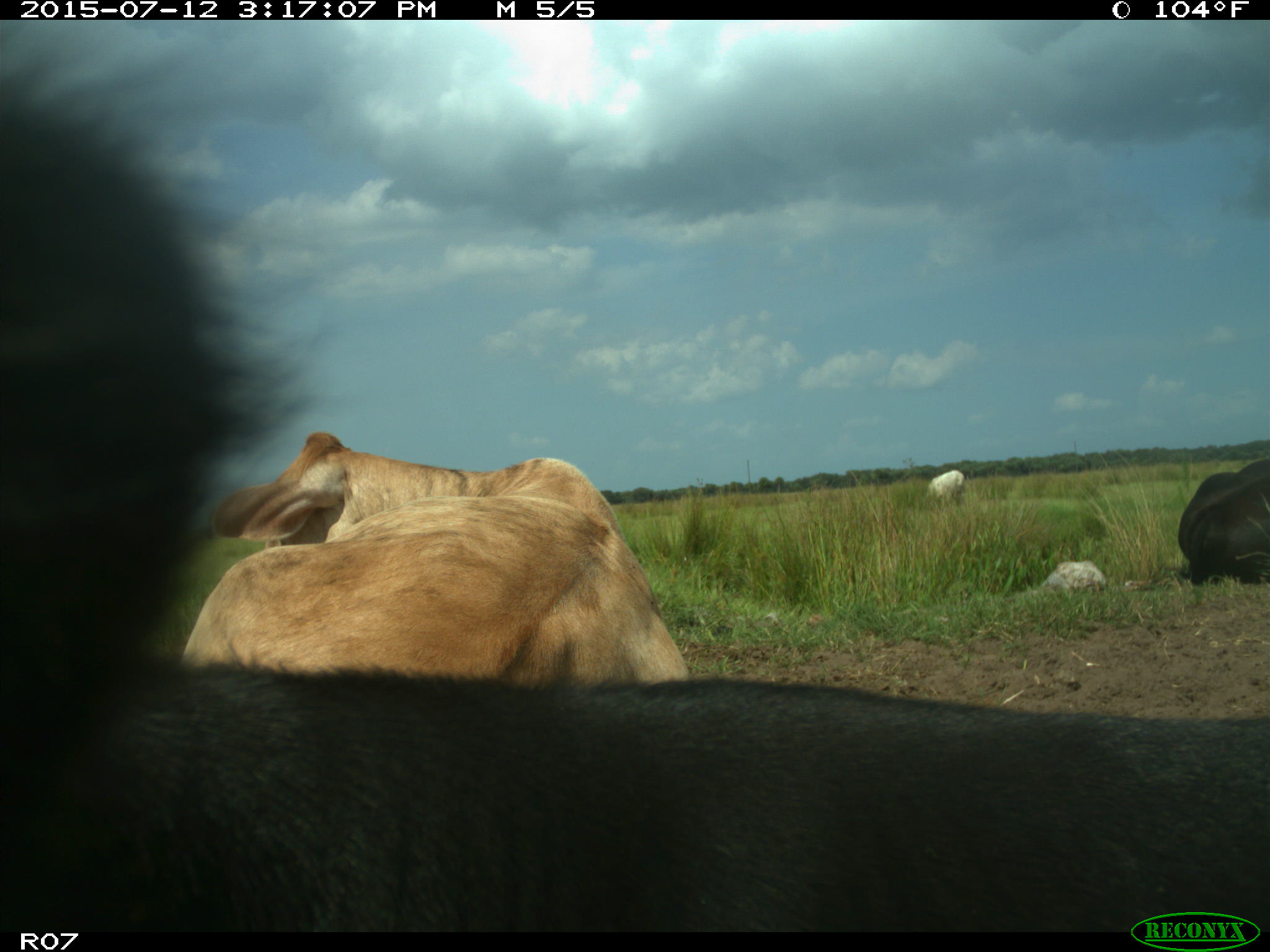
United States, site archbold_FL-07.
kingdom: Animalia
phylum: Chordata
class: Mammalia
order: Artiodactyla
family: Bovidae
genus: Bos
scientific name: Bos taurus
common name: domestic cow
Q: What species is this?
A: Bos taurus (domestic cow).